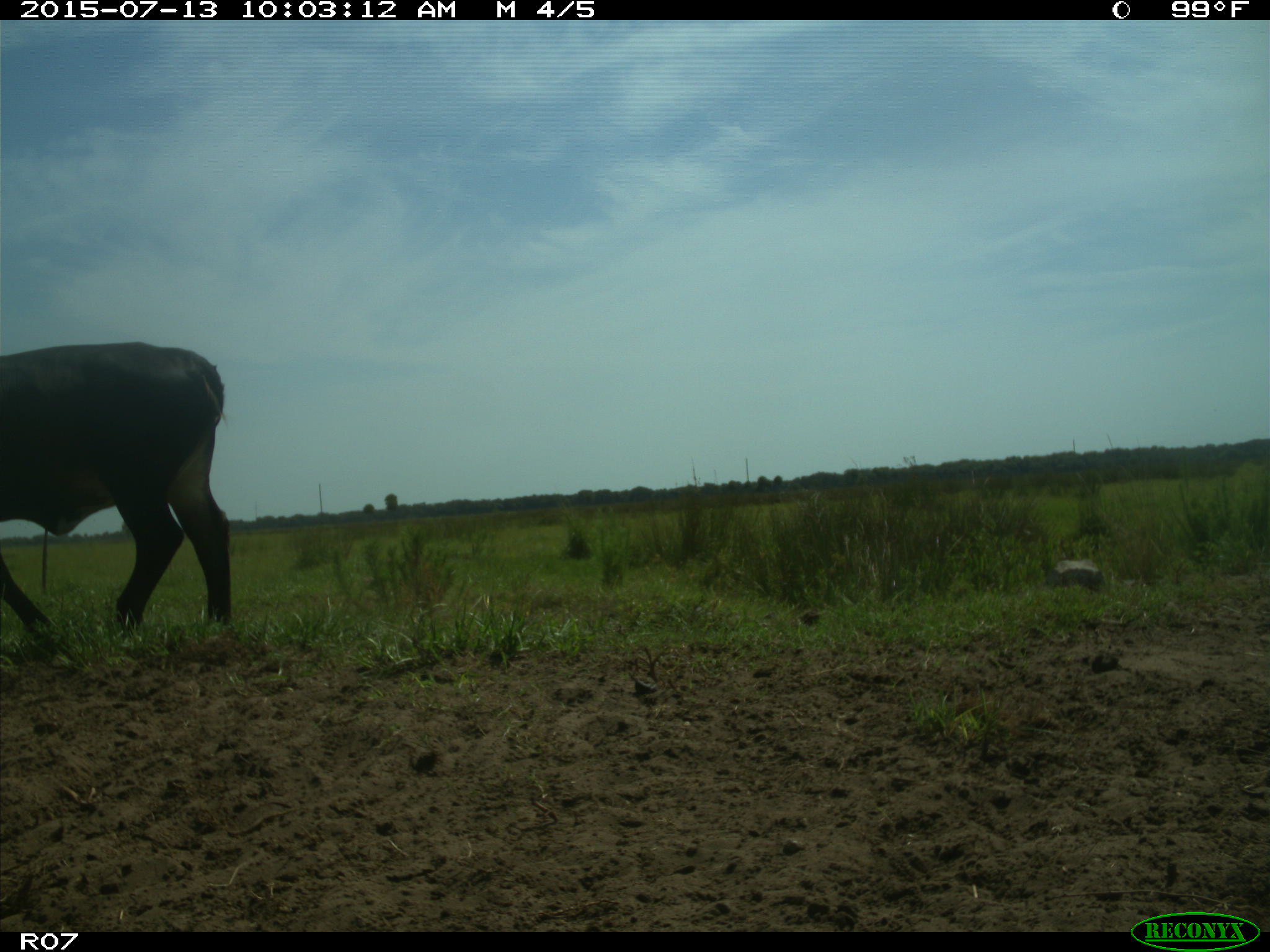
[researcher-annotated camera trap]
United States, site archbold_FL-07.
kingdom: Animalia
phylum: Chordata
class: Mammalia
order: Artiodactyla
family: Bovidae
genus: Bos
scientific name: Bos taurus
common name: domestic cow